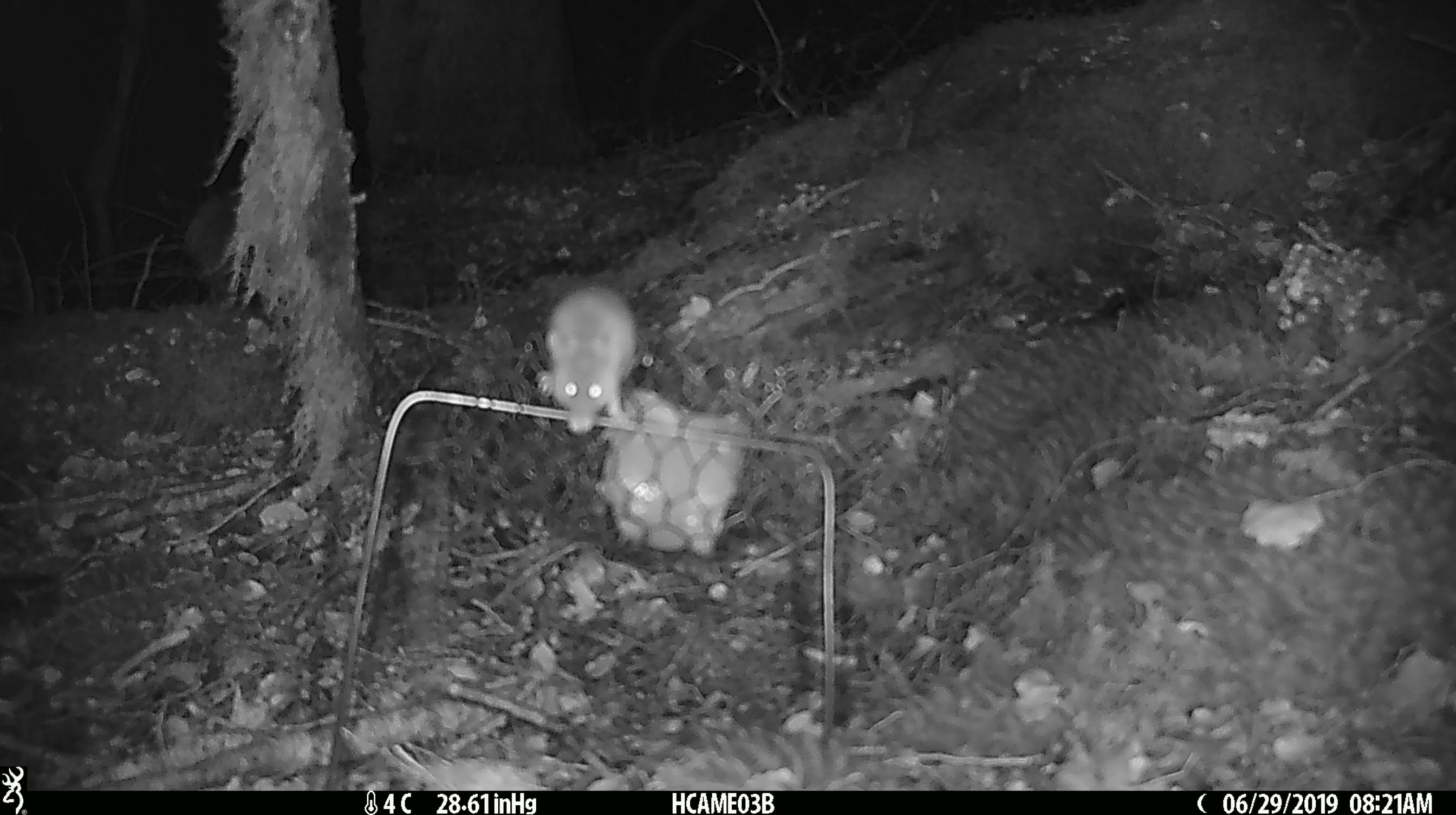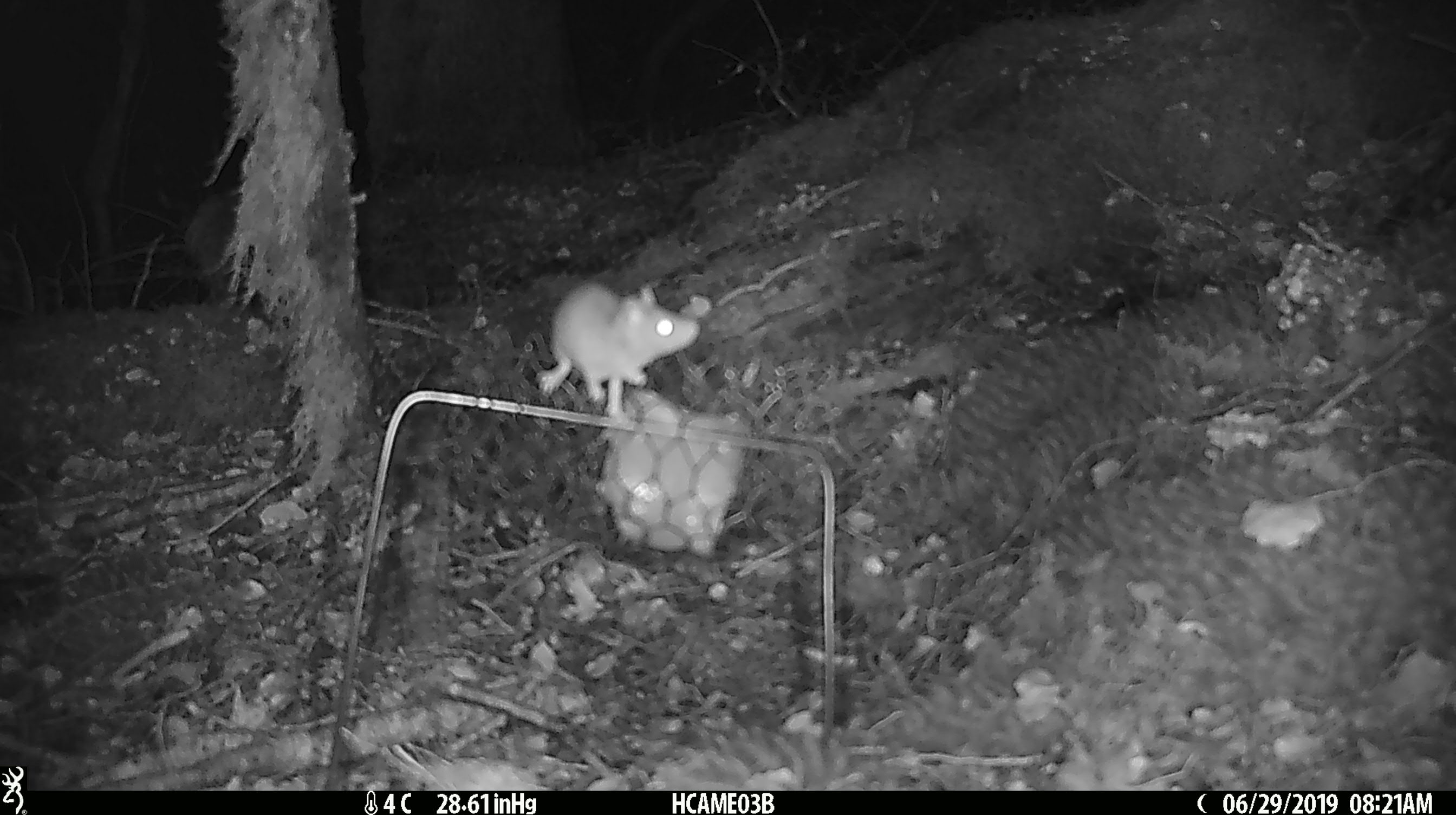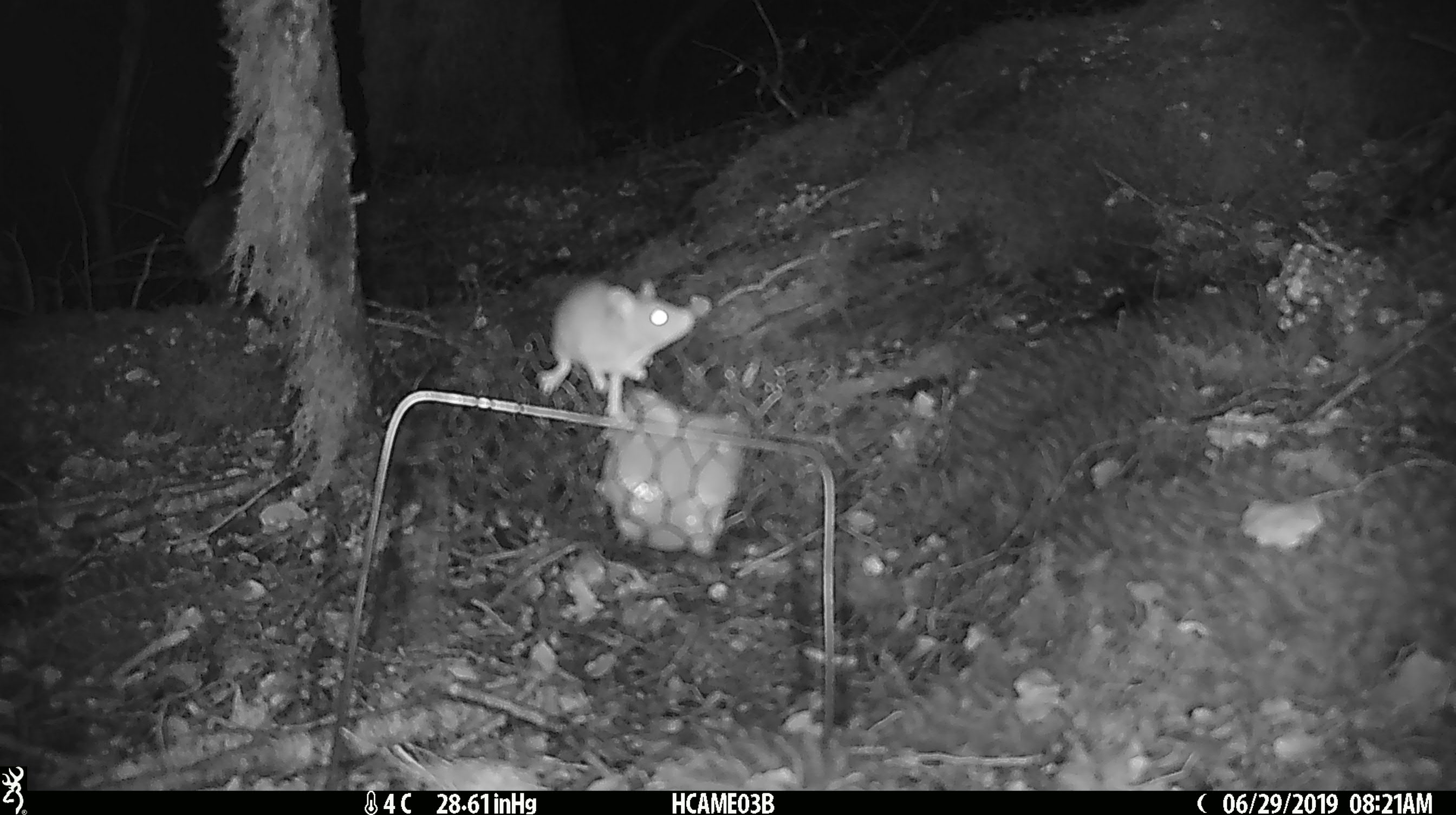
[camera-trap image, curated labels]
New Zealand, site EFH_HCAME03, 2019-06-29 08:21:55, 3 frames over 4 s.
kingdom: Animalia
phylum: Chordata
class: Mammalia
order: Rodentia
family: Muridae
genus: Mus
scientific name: Mus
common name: mouse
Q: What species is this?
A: Mouse (Mus).